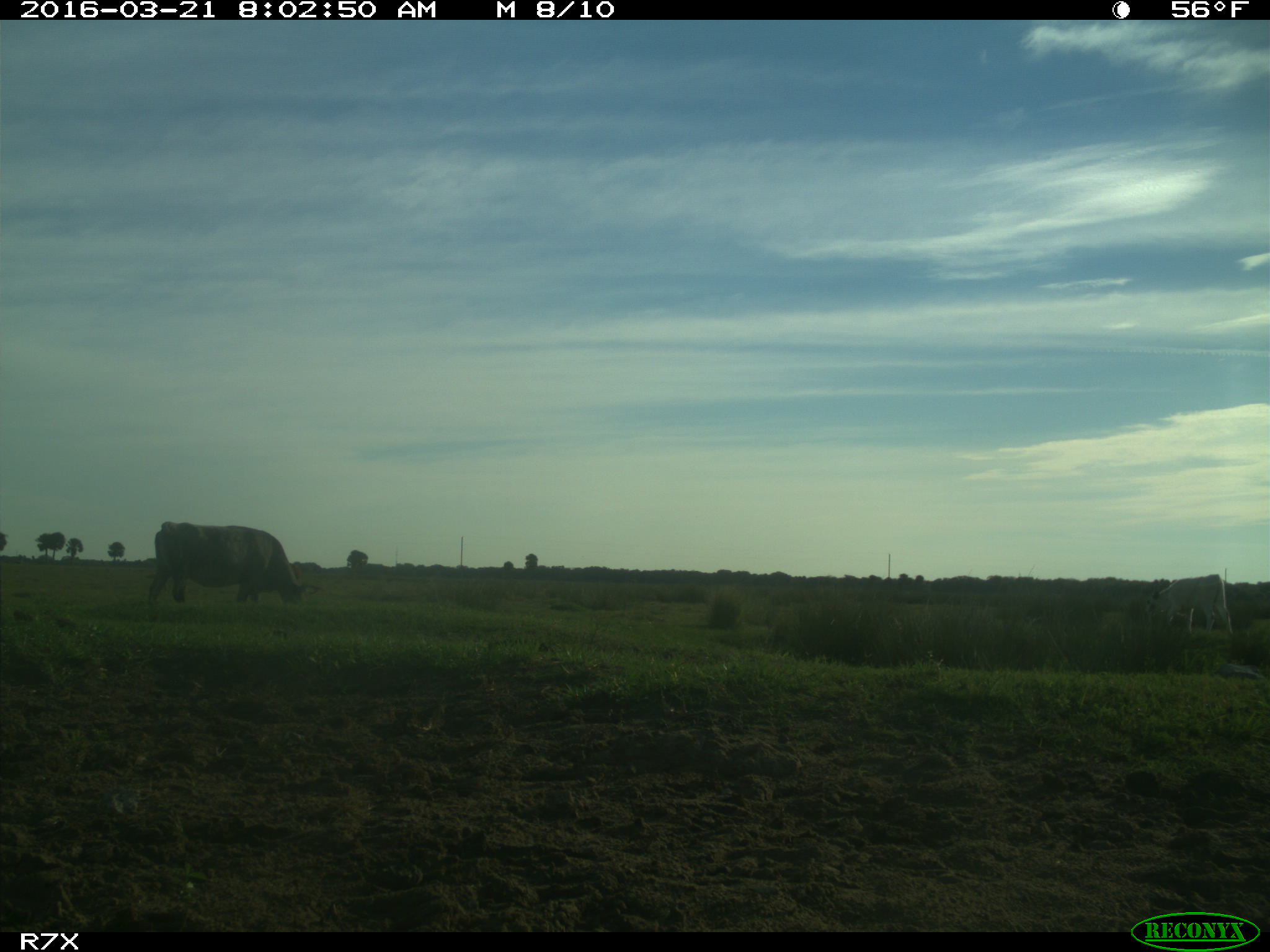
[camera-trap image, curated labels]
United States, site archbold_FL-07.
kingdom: Animalia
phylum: Chordata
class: Mammalia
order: Artiodactyla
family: Bovidae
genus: Bos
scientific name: Bos taurus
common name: domestic cow